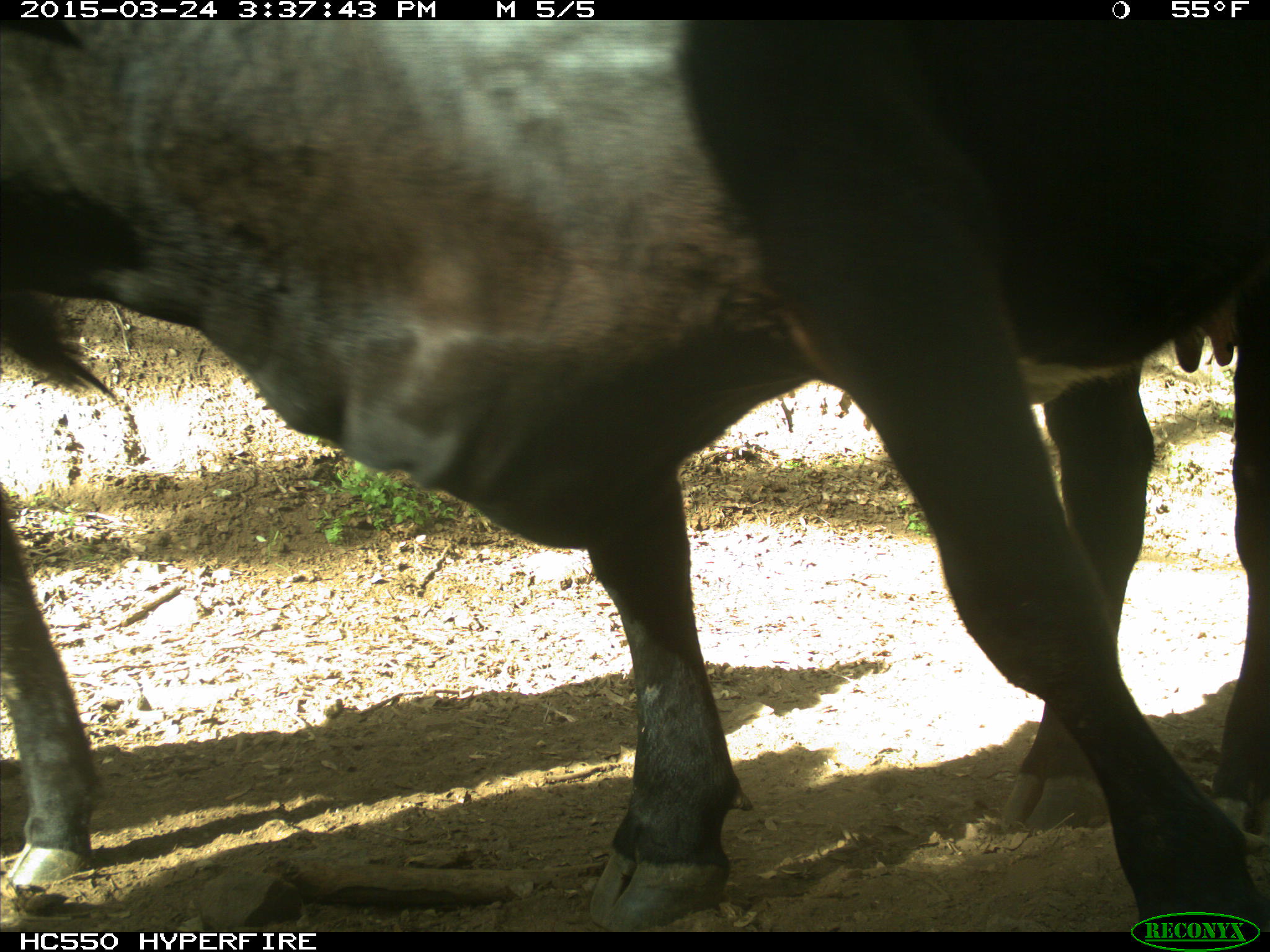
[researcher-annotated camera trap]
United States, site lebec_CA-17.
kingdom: Animalia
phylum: Chordata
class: Mammalia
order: Artiodactyla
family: Bovidae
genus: Bos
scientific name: Bos taurus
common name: domestic cow